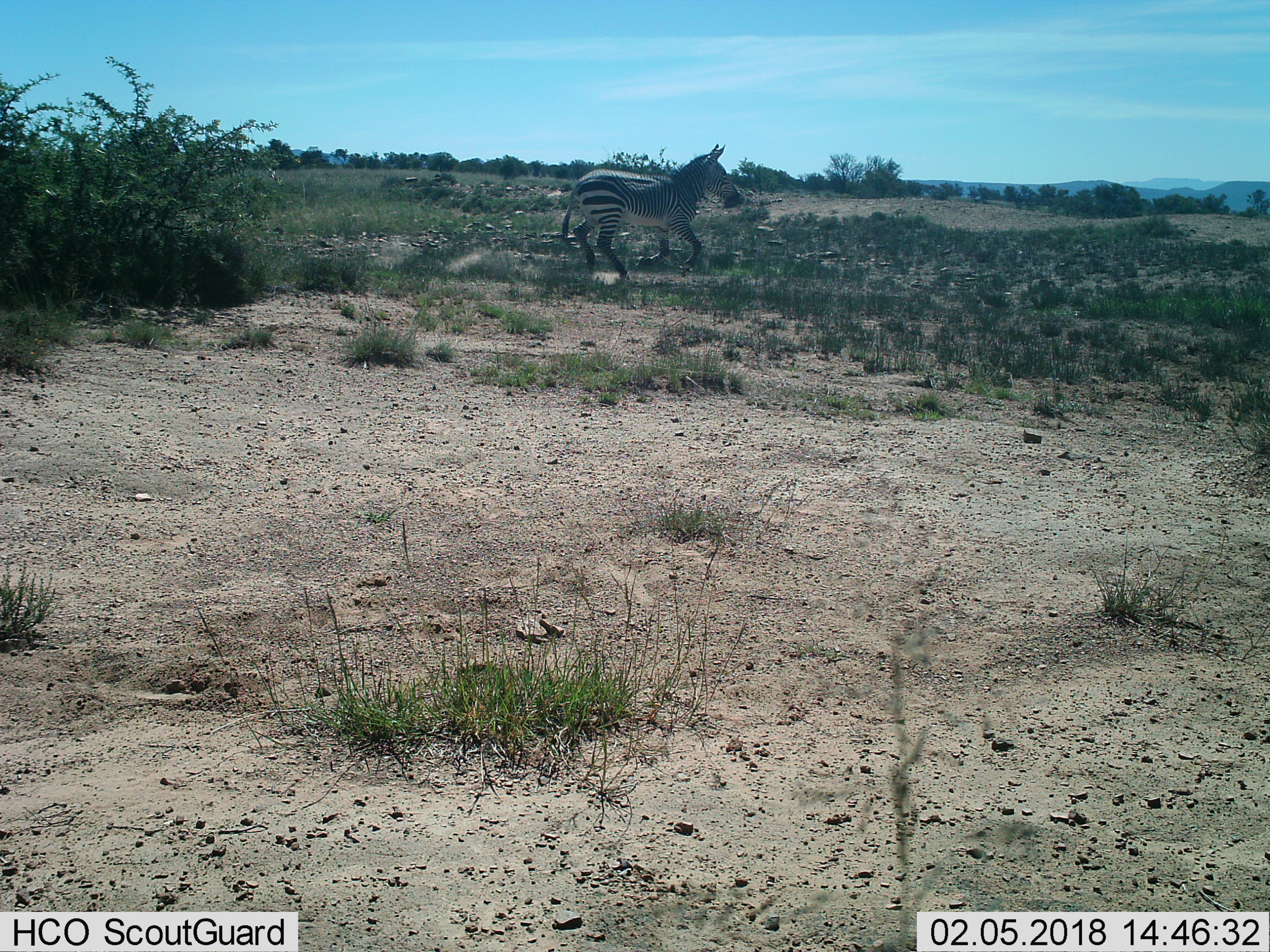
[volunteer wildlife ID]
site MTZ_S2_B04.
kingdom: Animalia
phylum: Chordata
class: Mammalia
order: Perissodactyla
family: Equidae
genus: Equus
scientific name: Equus zebra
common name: mountain zebra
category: zebramountain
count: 1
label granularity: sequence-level